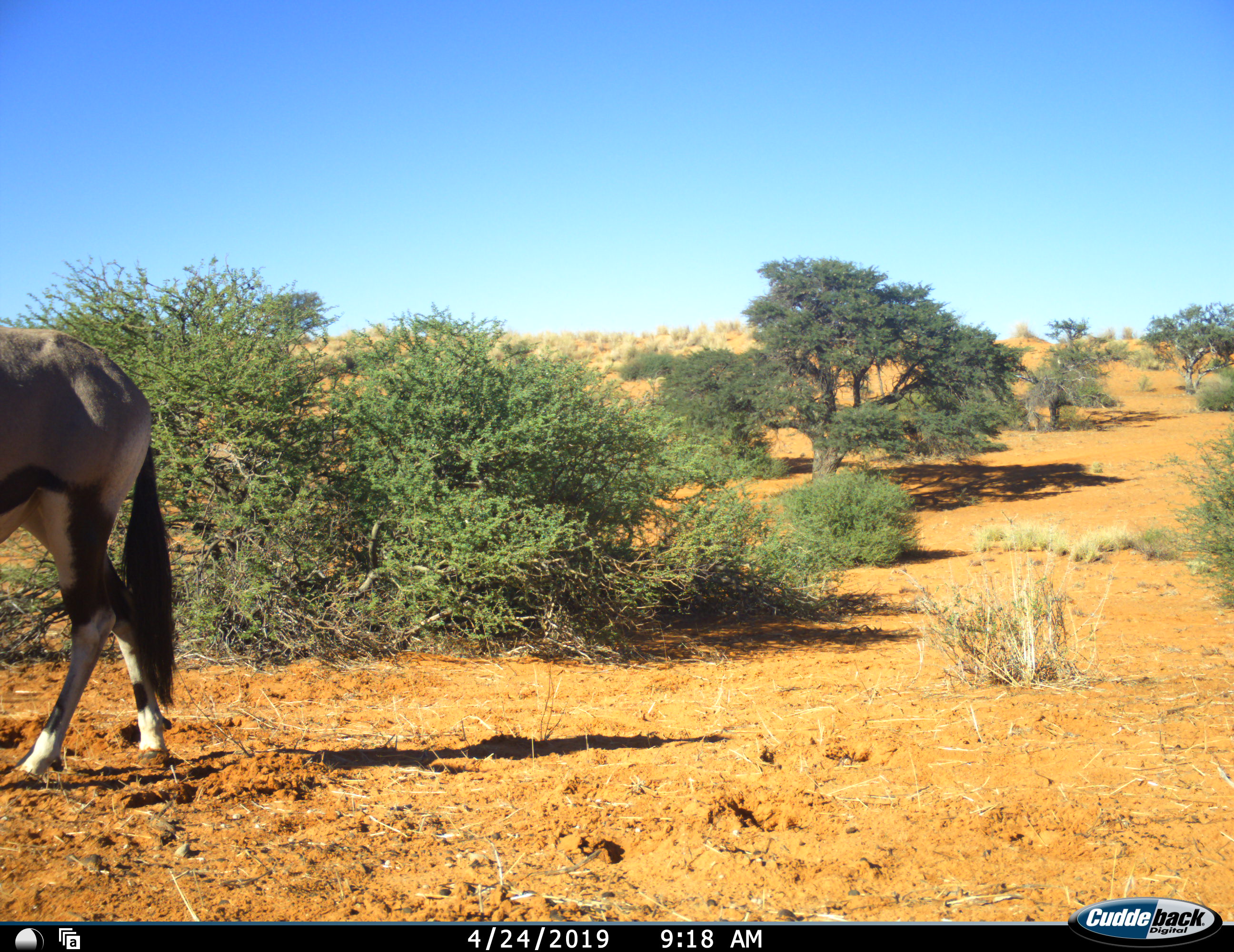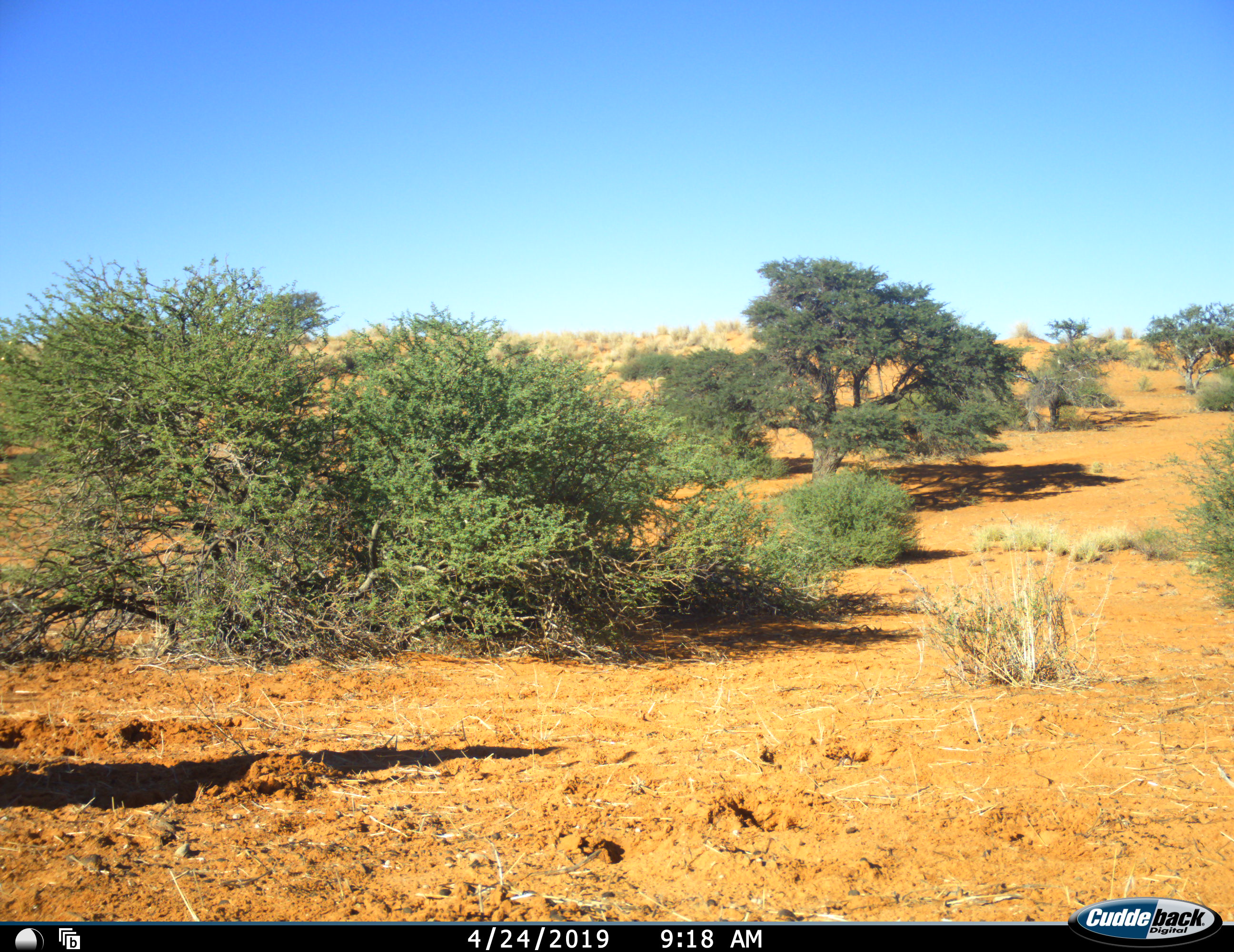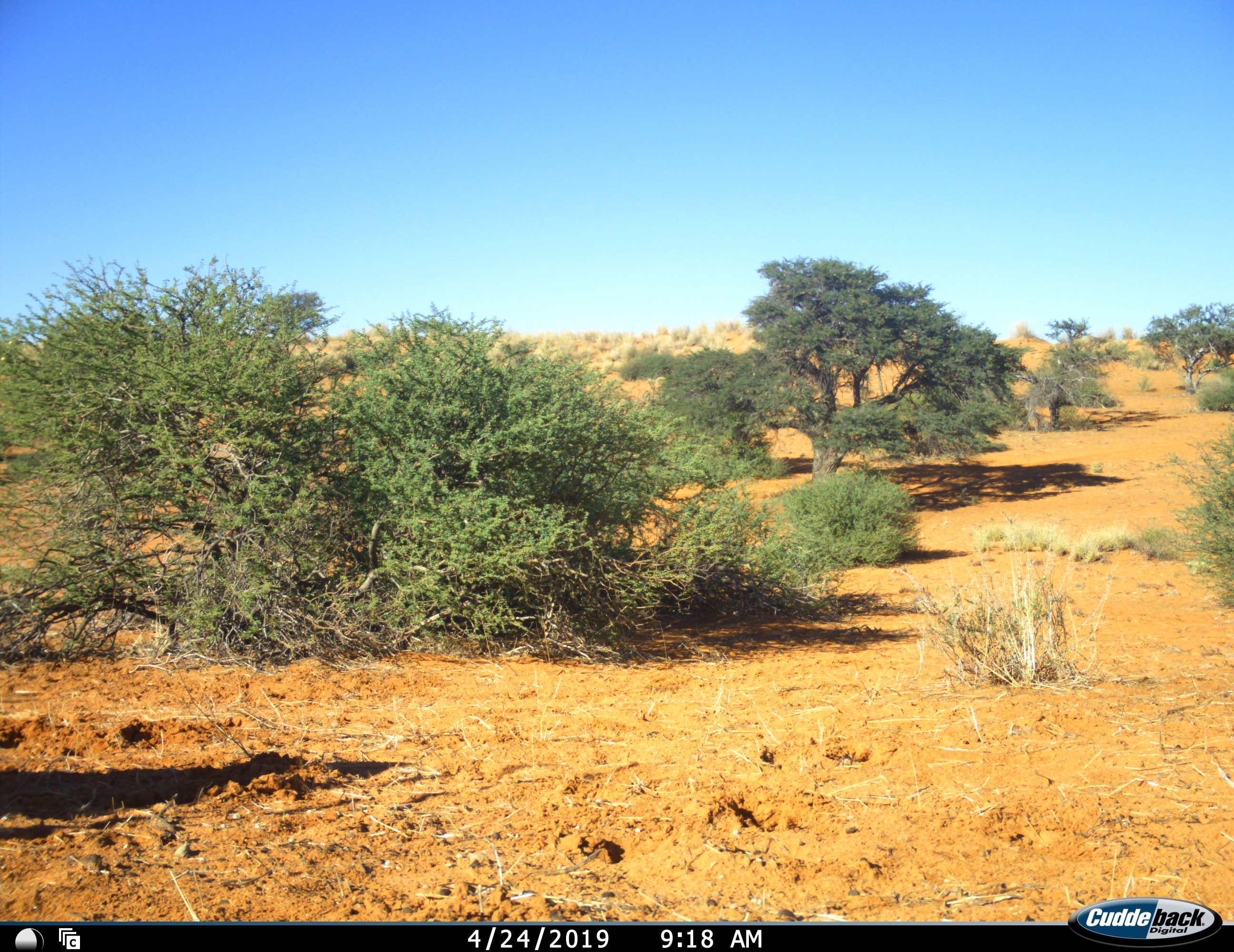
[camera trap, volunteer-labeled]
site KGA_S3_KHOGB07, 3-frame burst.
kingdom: Animalia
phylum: Chordata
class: Mammalia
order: Artiodactyla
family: Bovidae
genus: Oryx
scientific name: Oryx gazella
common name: gemsbok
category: oryx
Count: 1.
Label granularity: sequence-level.